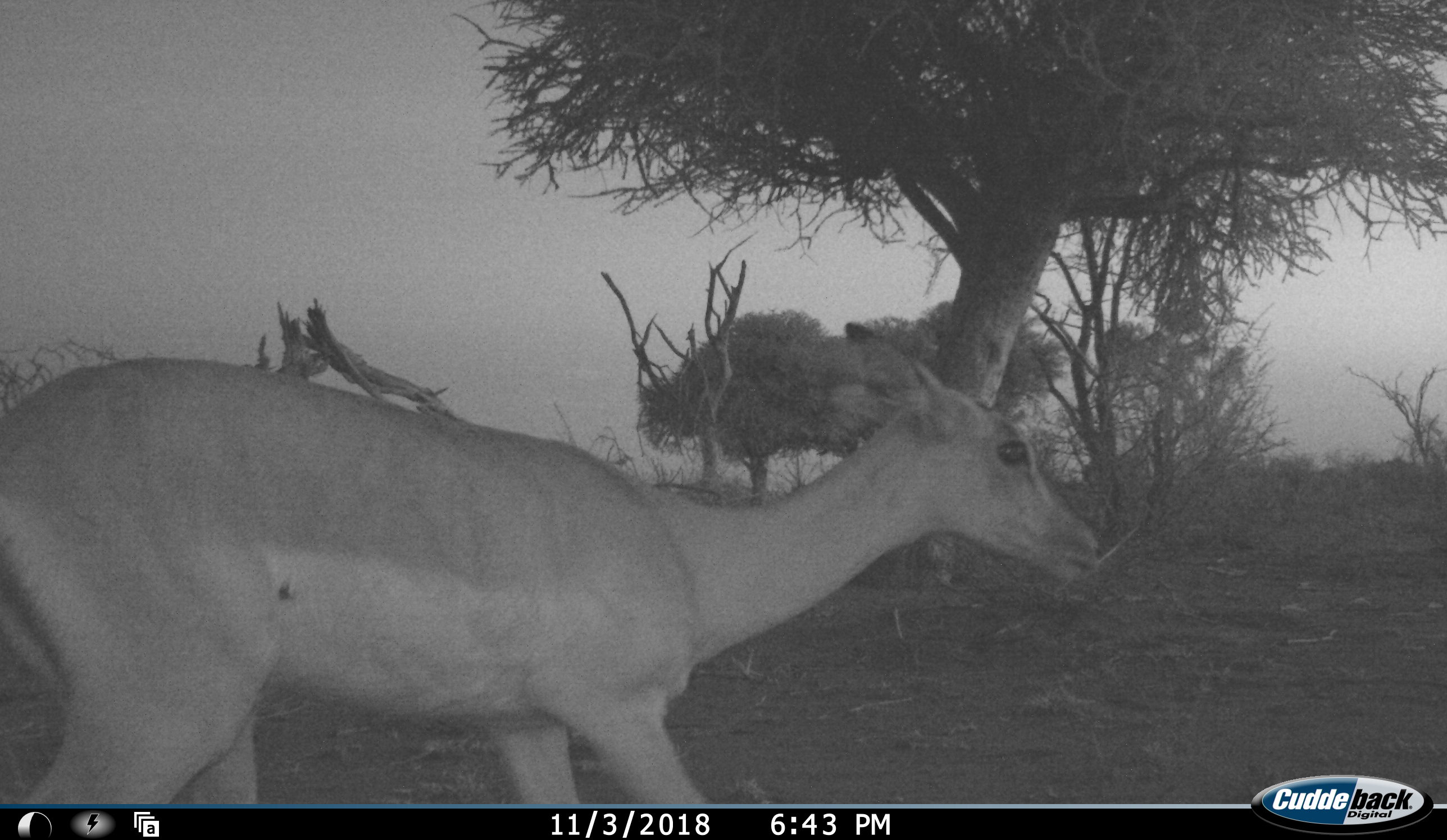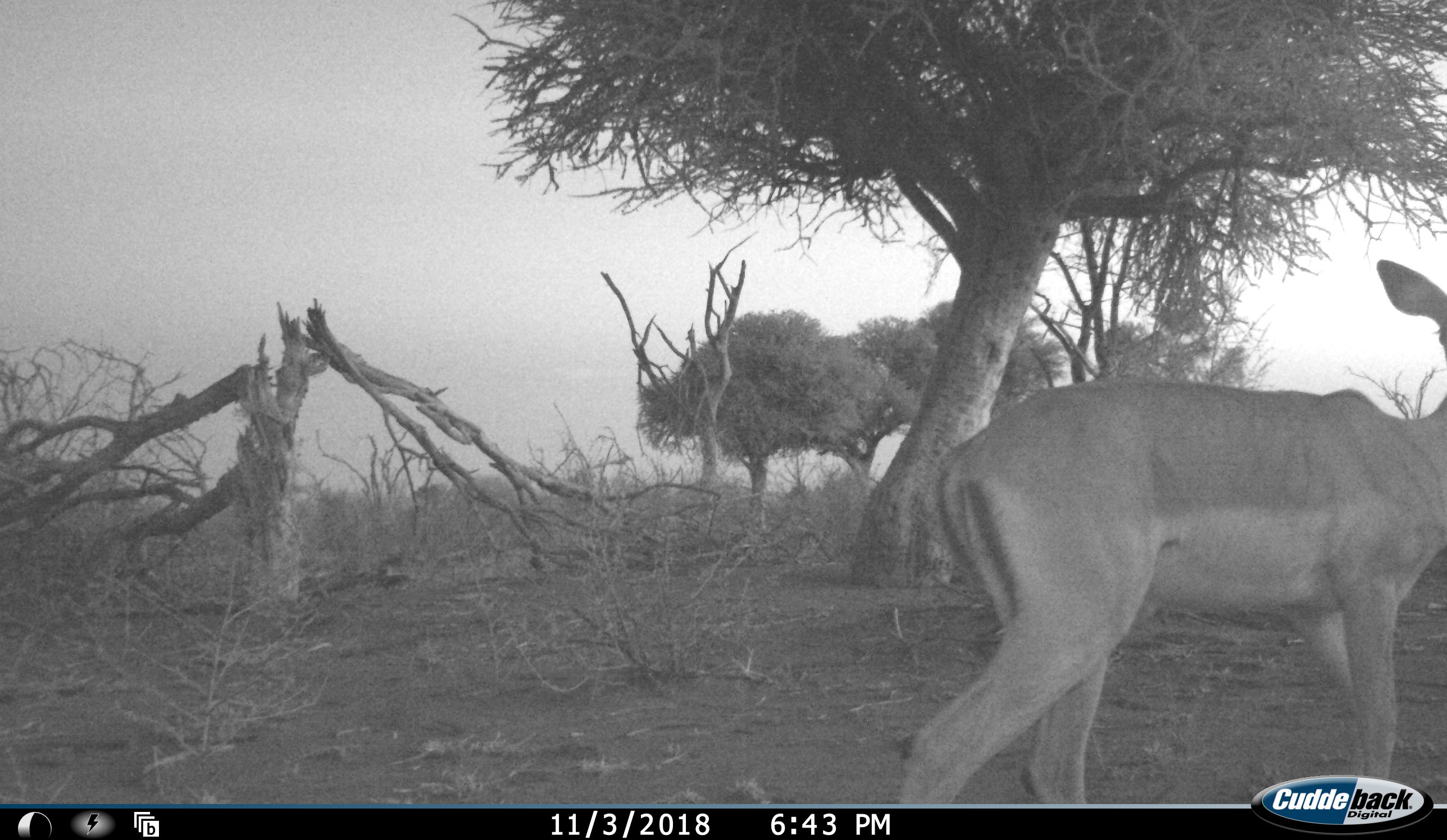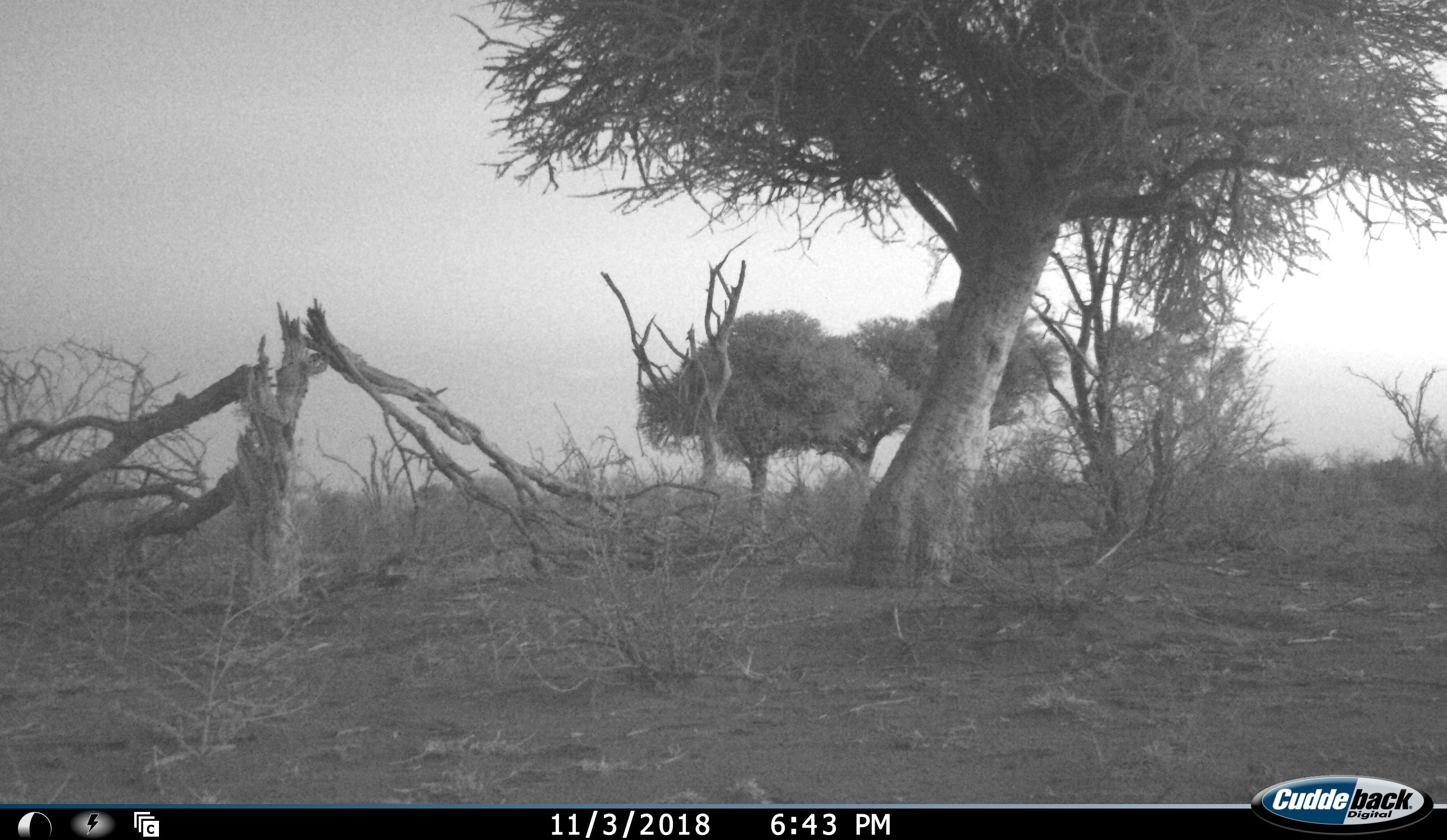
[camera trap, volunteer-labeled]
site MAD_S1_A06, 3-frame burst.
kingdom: Animalia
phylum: Chordata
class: Mammalia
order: Artiodactyla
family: Bovidae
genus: Aepyceros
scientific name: Aepyceros melampus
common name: impala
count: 1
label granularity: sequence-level